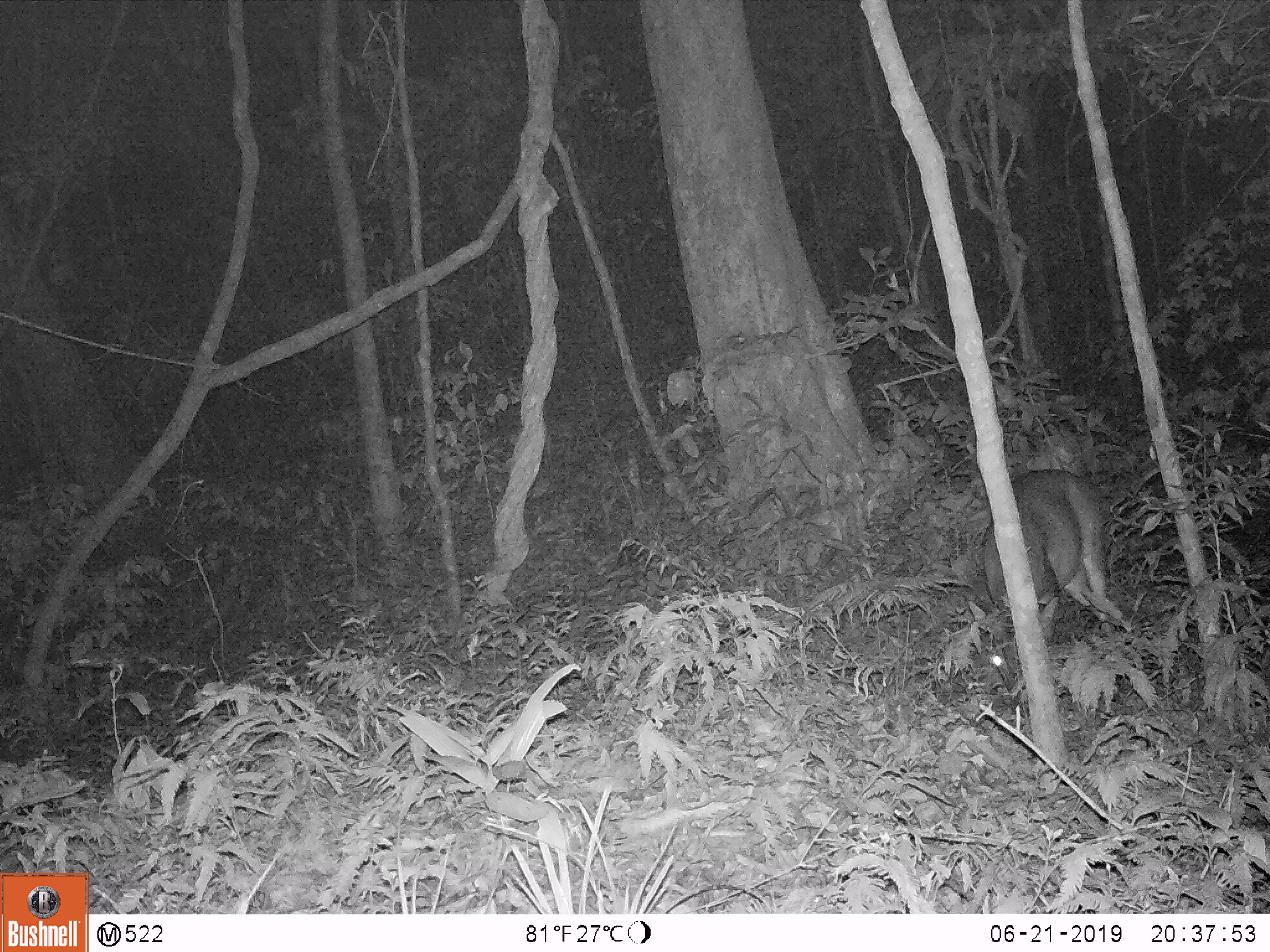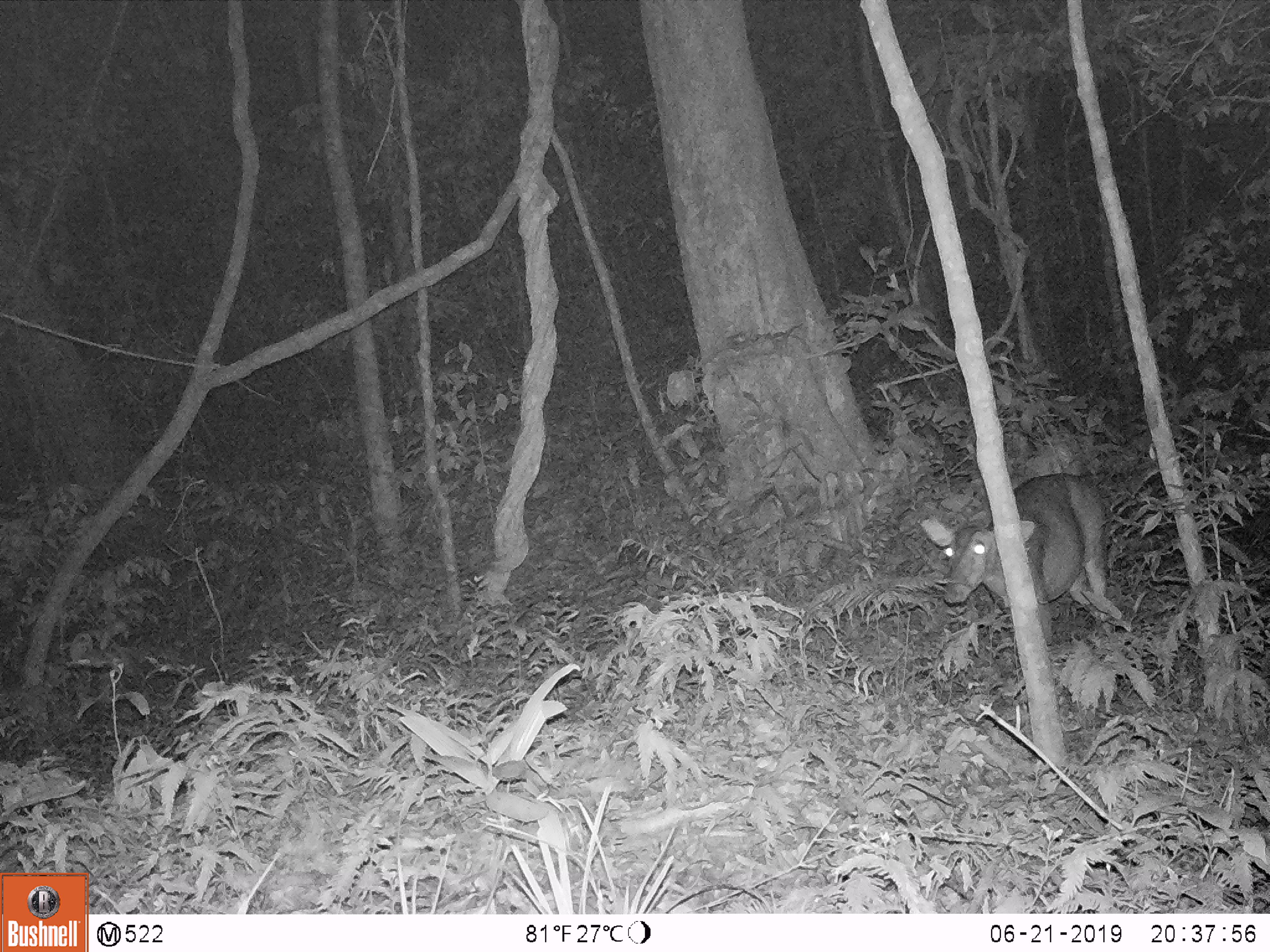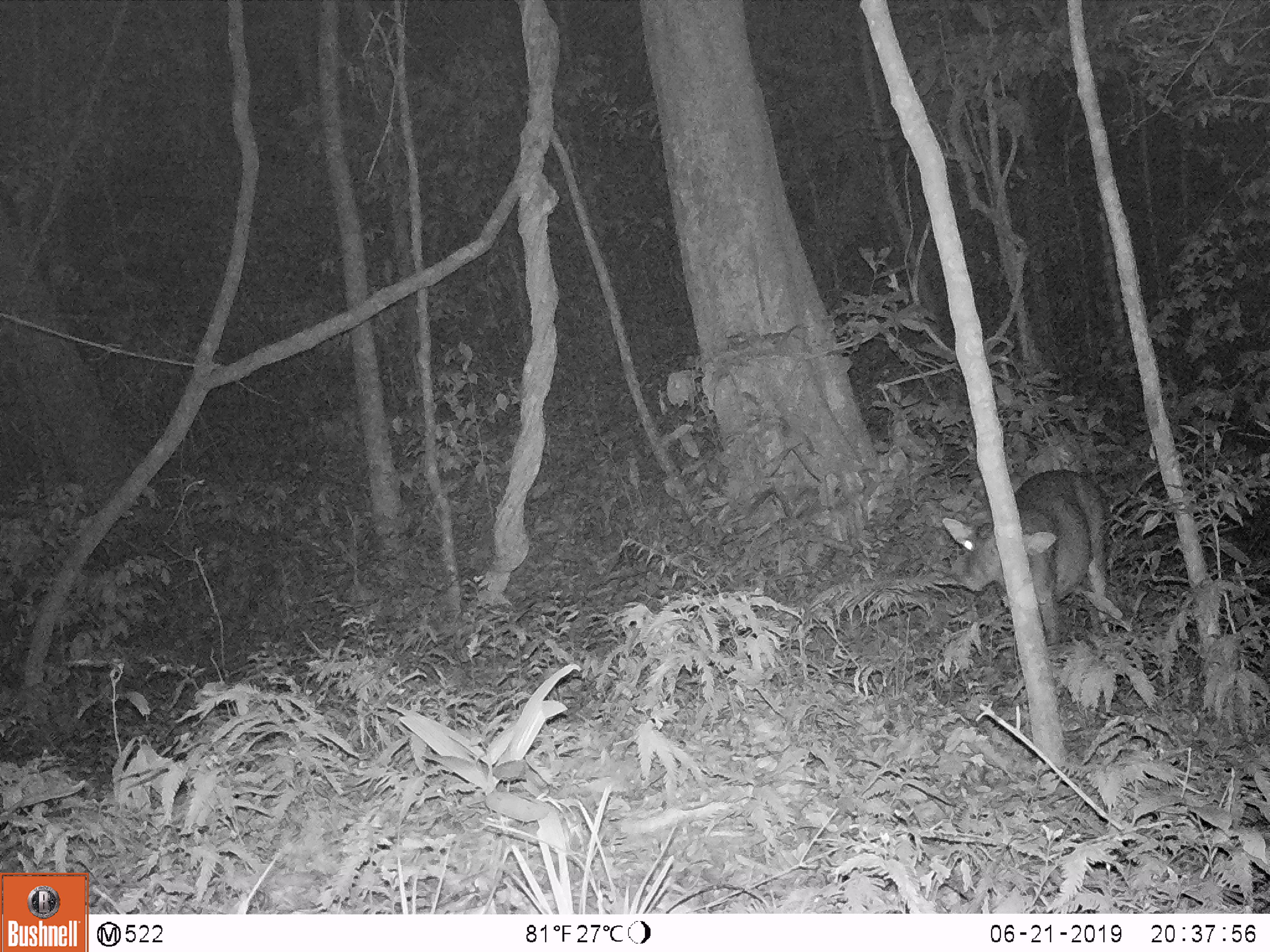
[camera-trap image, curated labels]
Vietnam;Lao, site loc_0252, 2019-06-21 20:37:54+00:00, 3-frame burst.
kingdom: Animalia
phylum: Chordata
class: Mammalia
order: Artiodactyla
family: Cervidae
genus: Muntiacus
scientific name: Muntiacus vuquangensis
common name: large-antlered muntjac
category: large antlered muntjac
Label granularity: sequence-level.